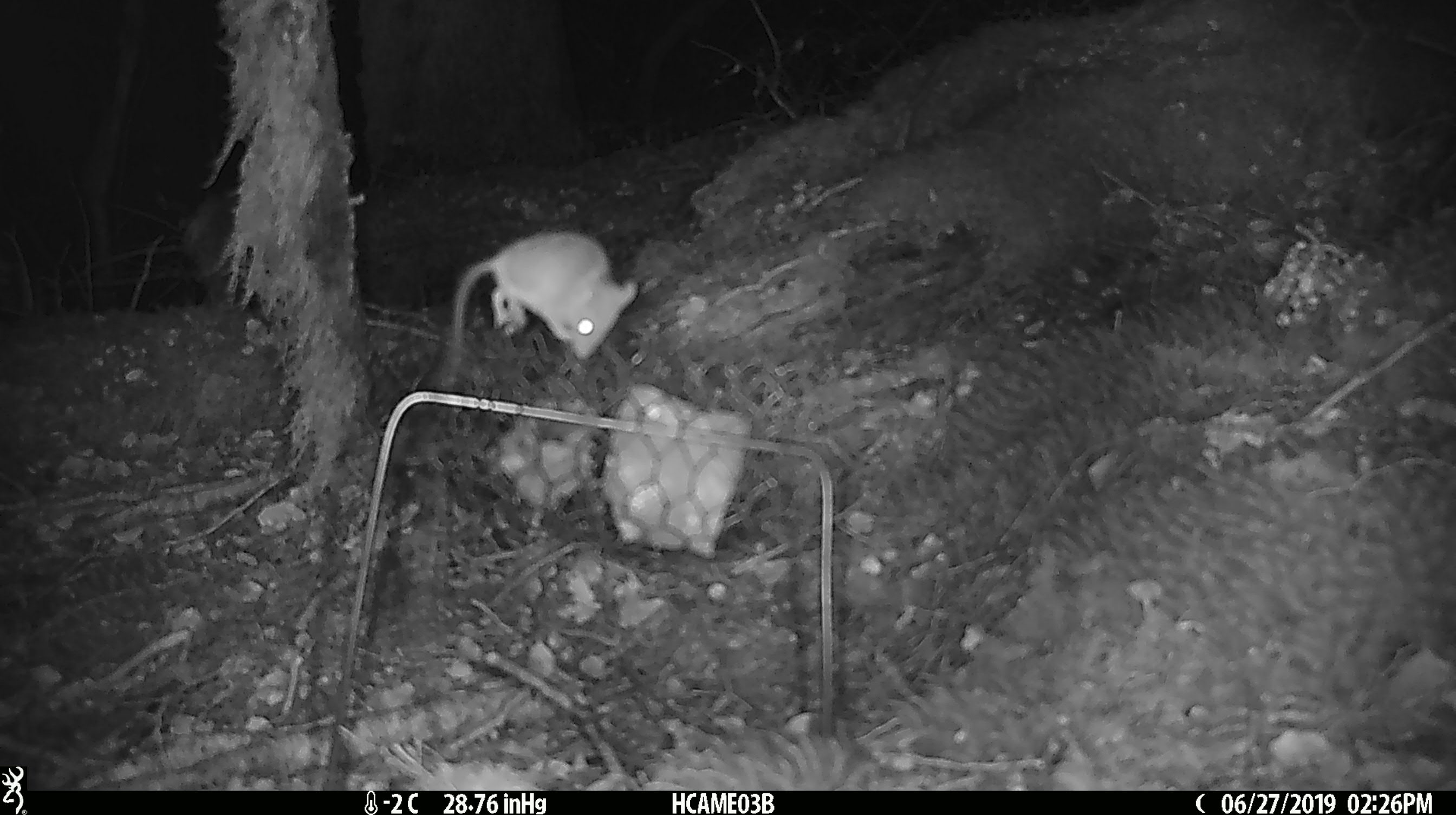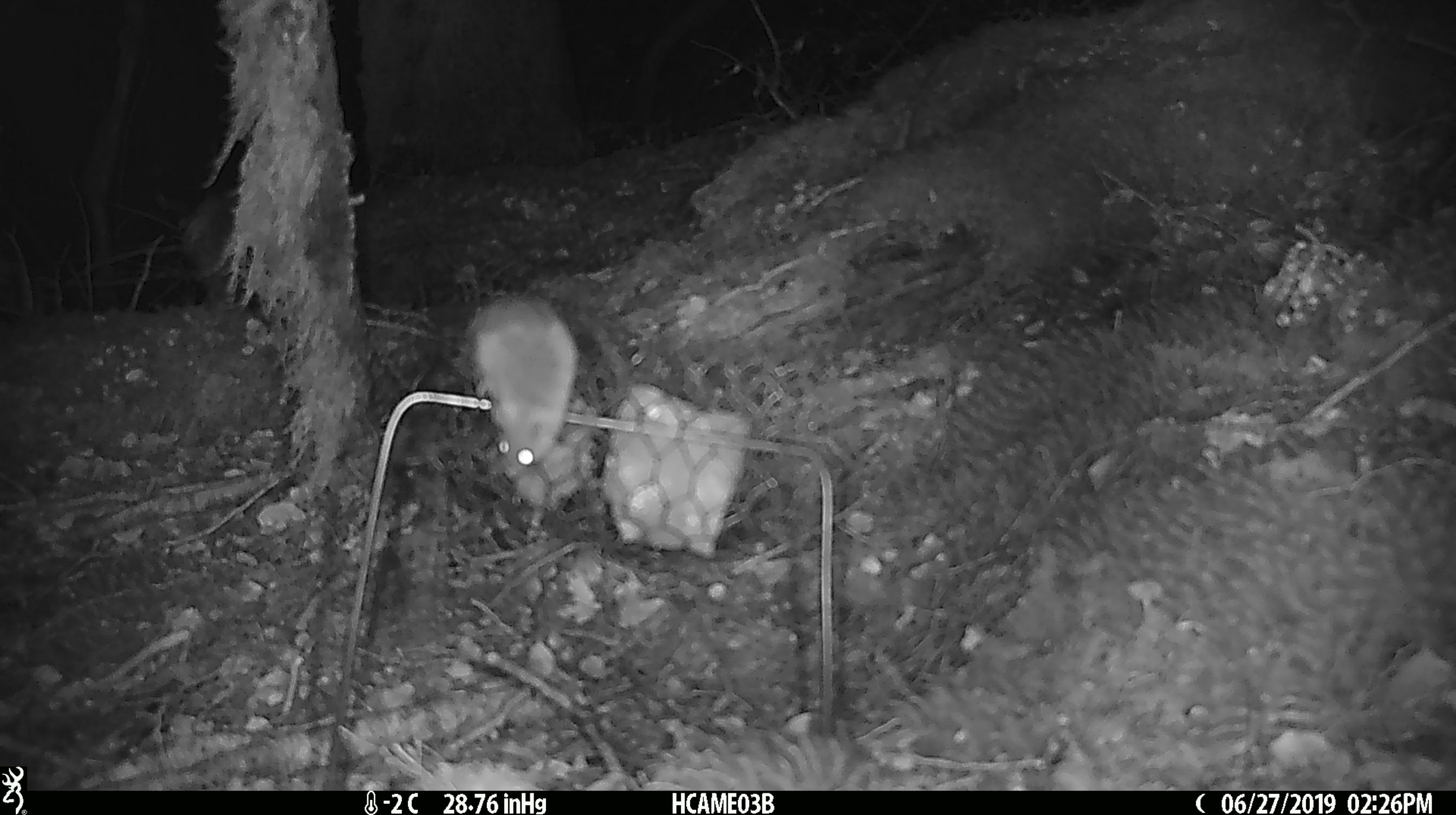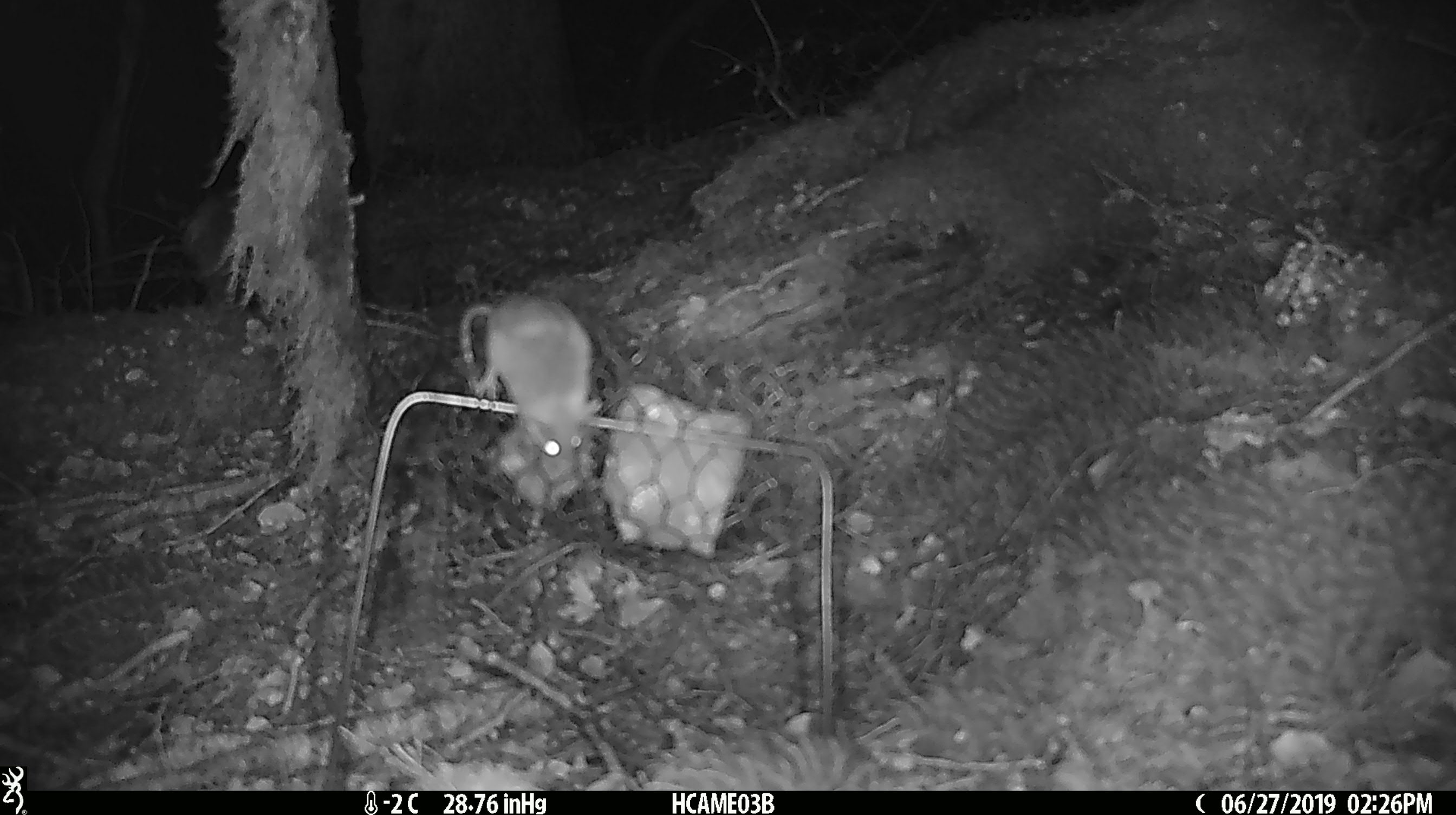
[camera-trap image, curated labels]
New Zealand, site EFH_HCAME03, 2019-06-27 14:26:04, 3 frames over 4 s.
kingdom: Animalia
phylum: Chordata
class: Mammalia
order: Rodentia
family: Muridae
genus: Mus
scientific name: Mus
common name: mouse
Mouse (Mus).